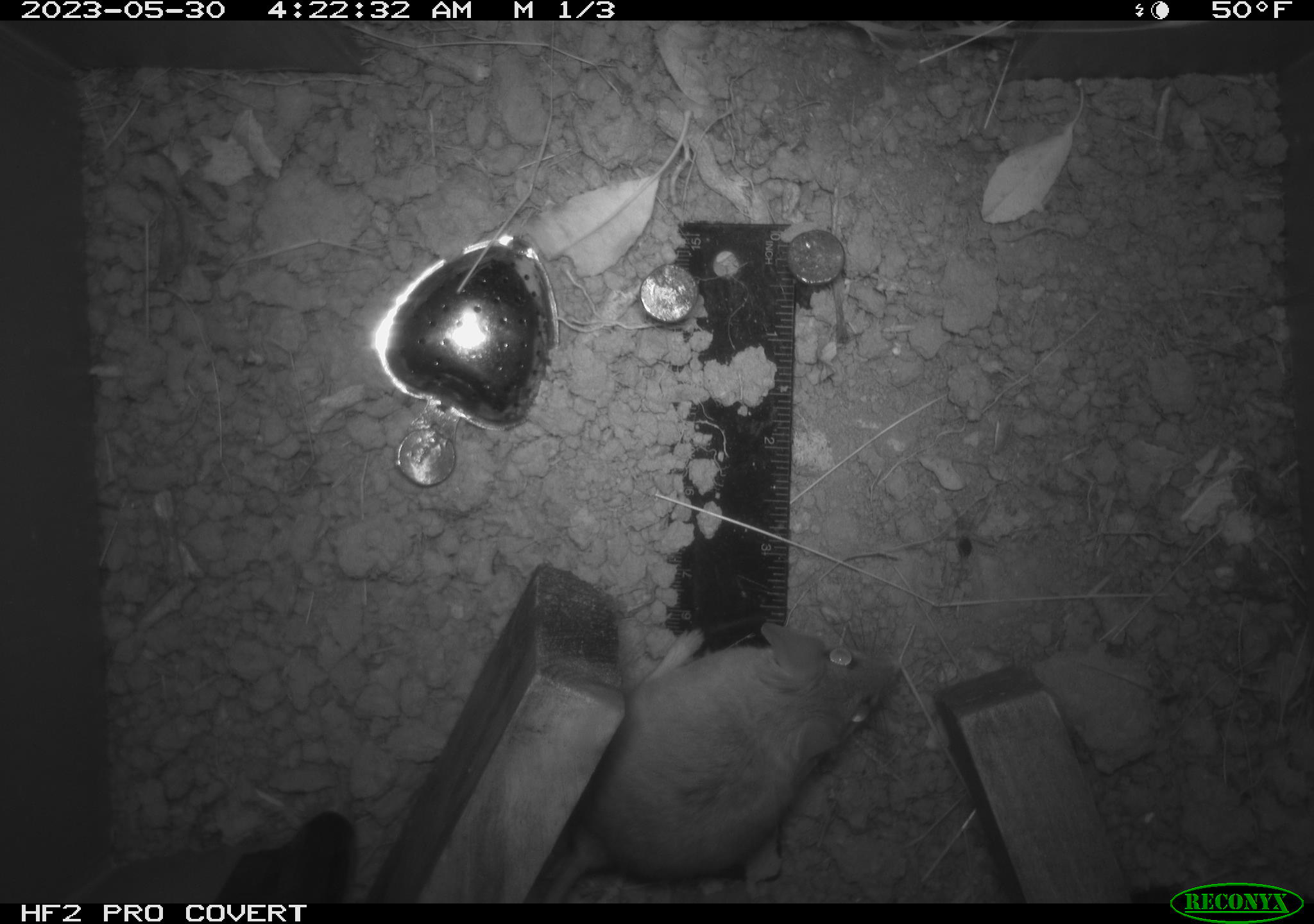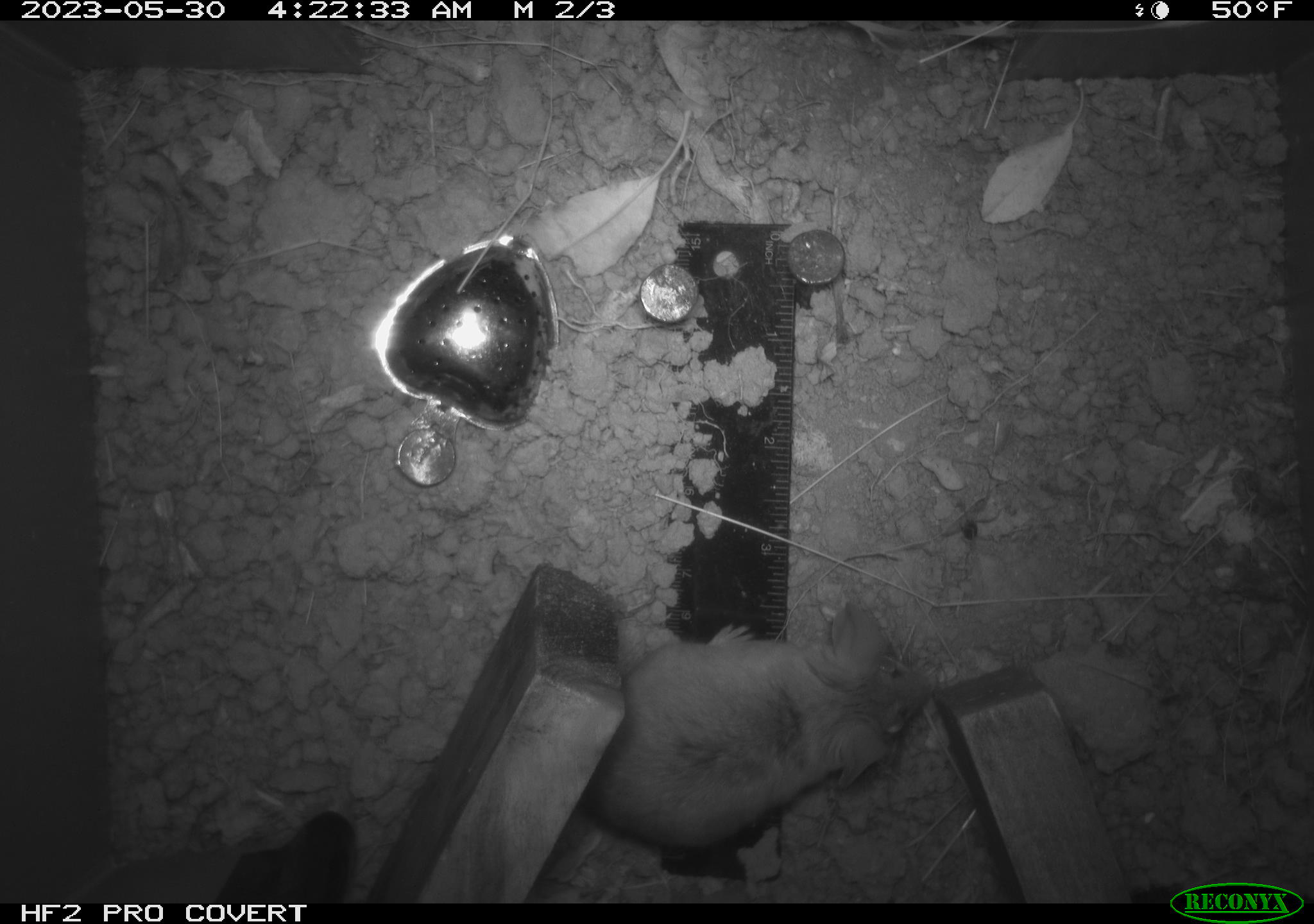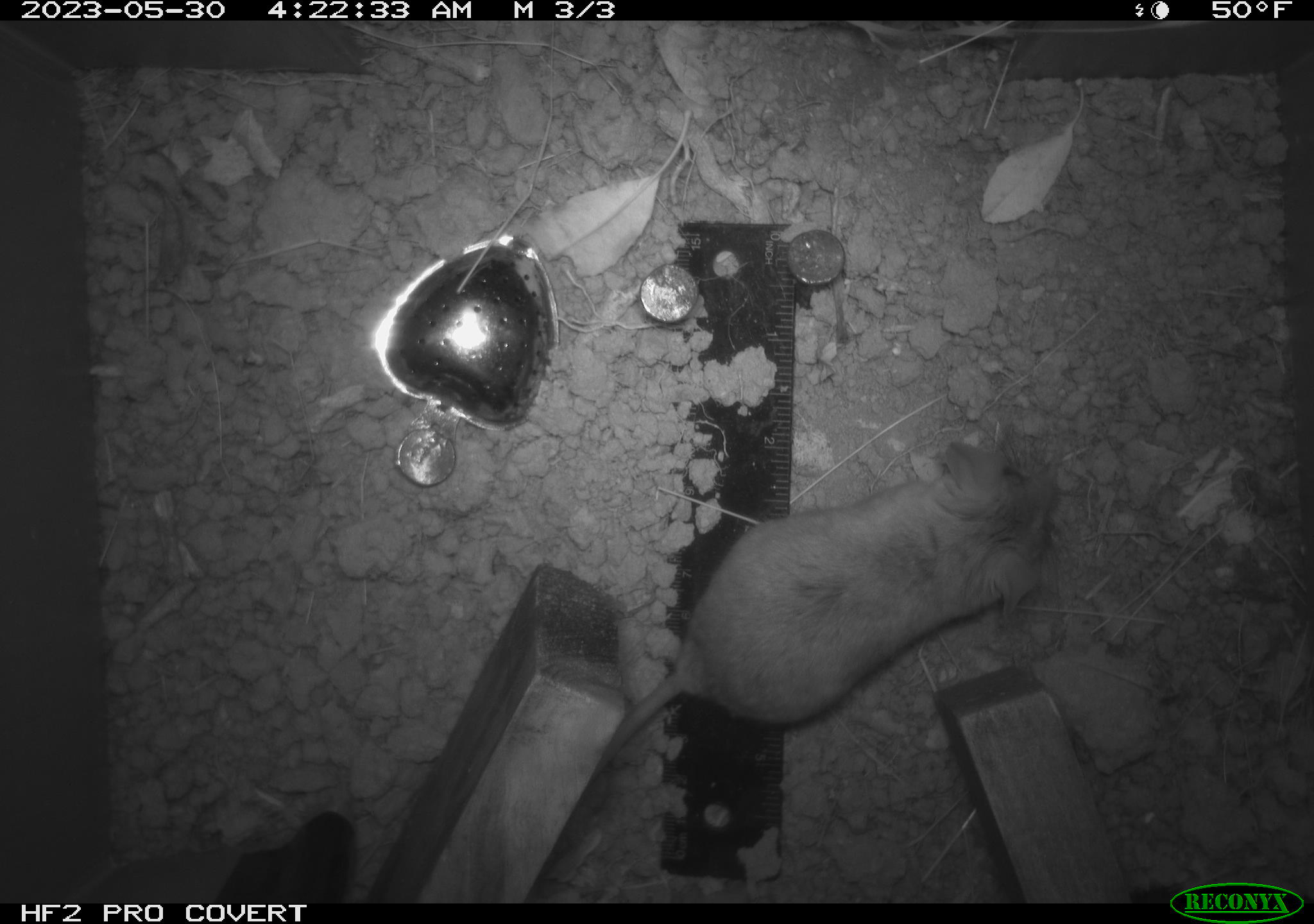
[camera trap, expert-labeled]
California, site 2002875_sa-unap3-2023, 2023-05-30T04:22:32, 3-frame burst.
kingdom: Animalia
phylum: Chordata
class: Mammalia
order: Rodentia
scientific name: Rodentia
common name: mouse species